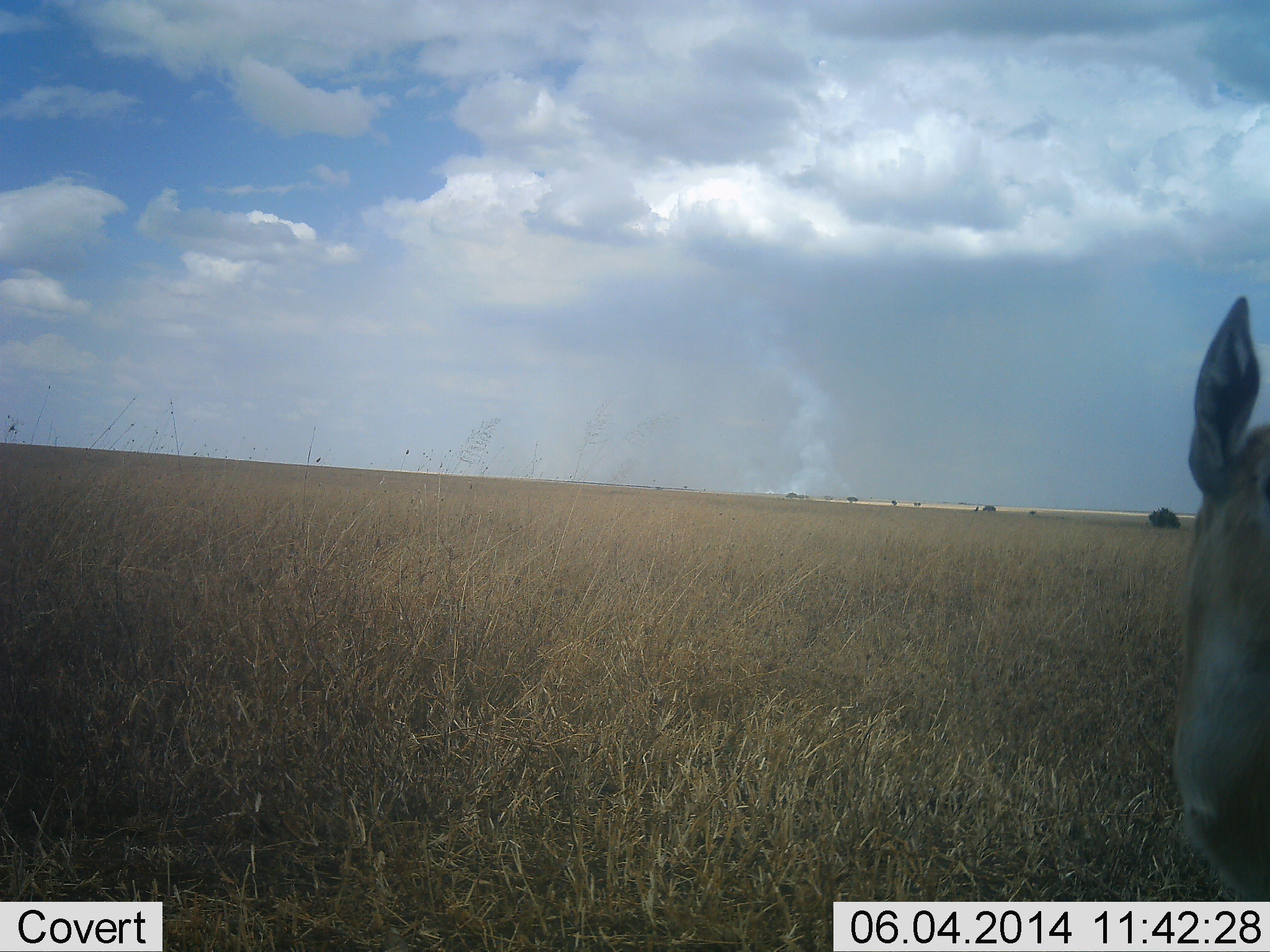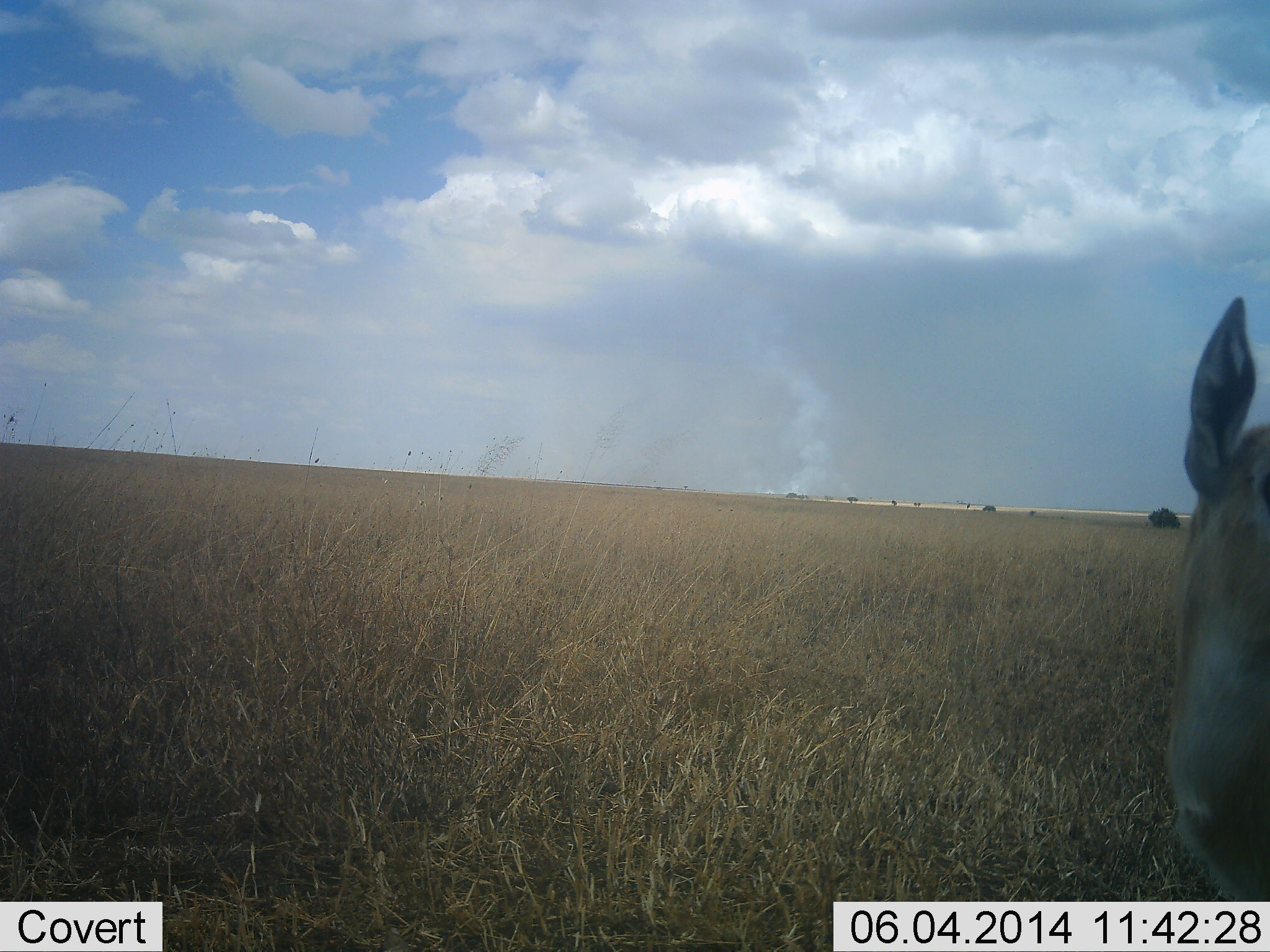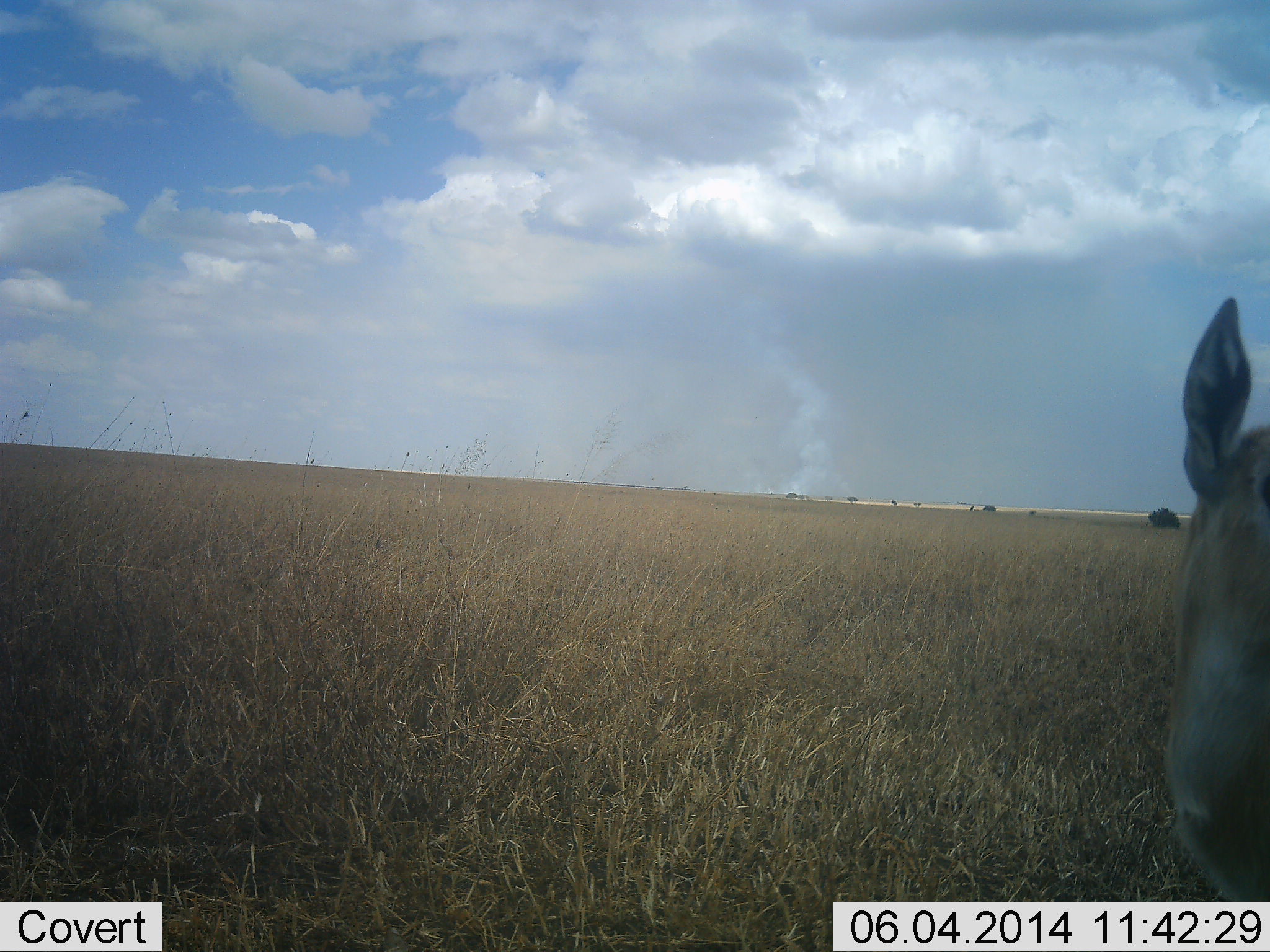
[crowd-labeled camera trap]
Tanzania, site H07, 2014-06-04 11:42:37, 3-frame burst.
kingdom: Animalia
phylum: Chordata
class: Mammalia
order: Artiodactyla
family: Bovidae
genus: Eudorcas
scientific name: Eudorcas thomsonii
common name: thomson's gazelle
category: gazellethomsons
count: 1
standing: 91%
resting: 0%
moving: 9%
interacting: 0%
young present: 0%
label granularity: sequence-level